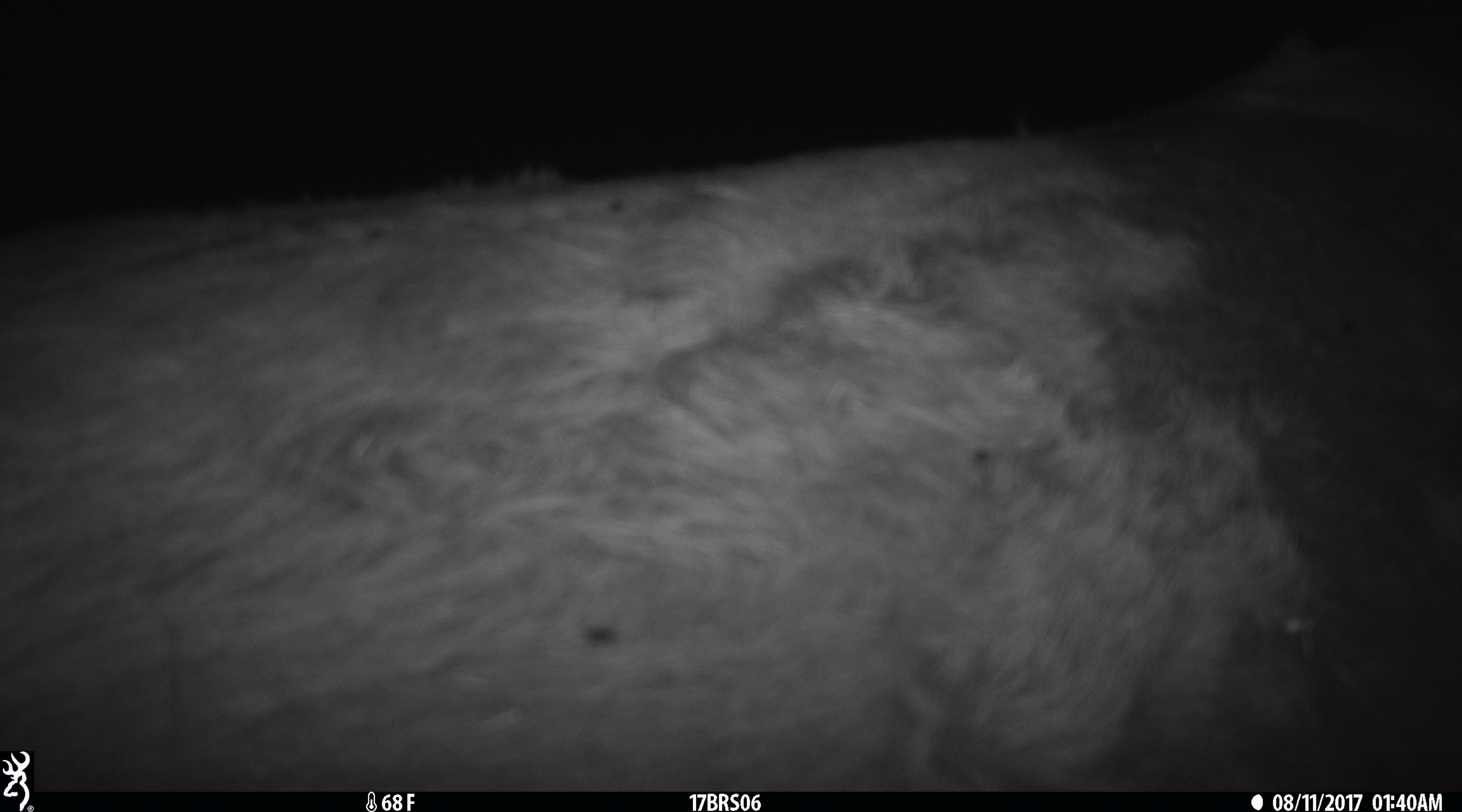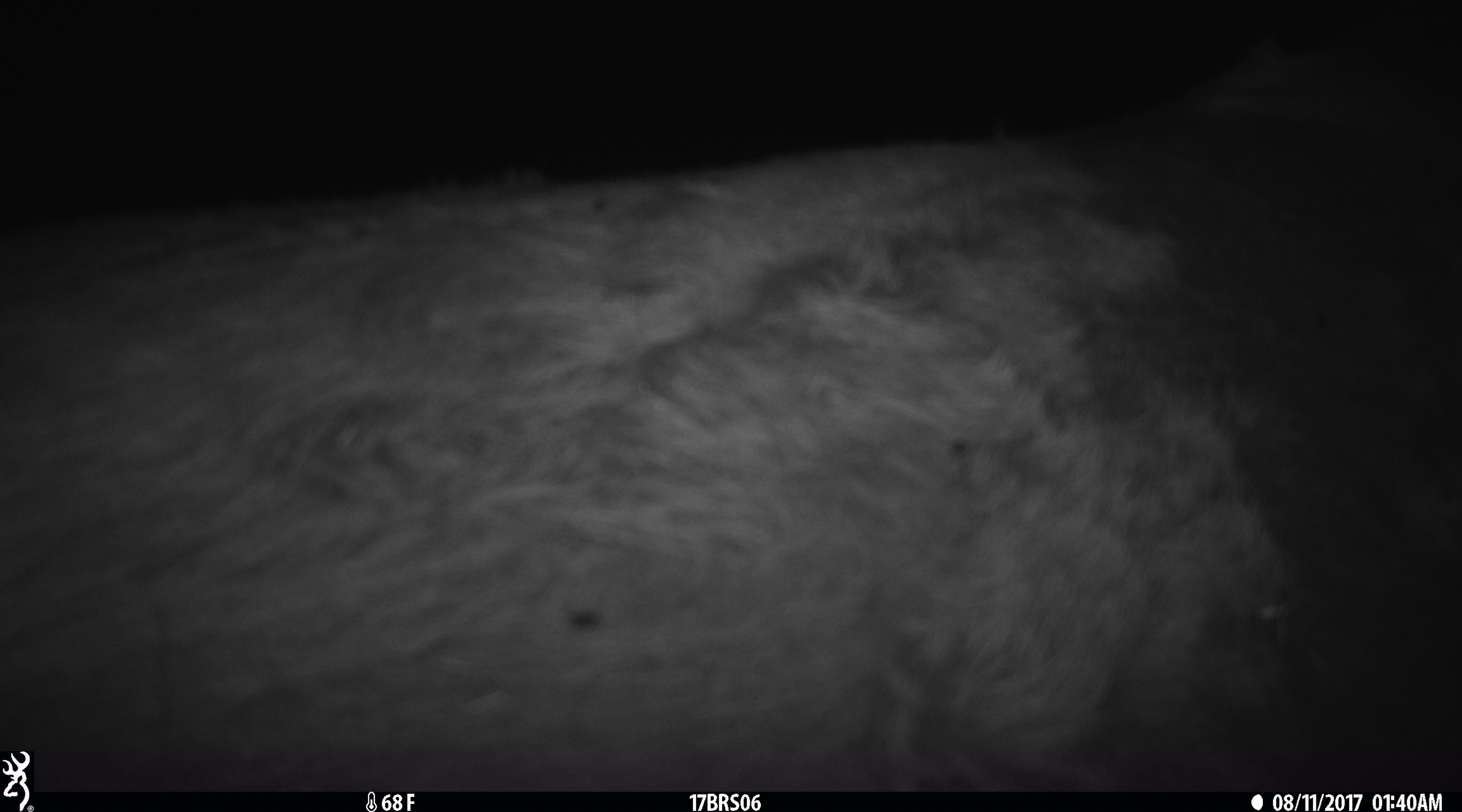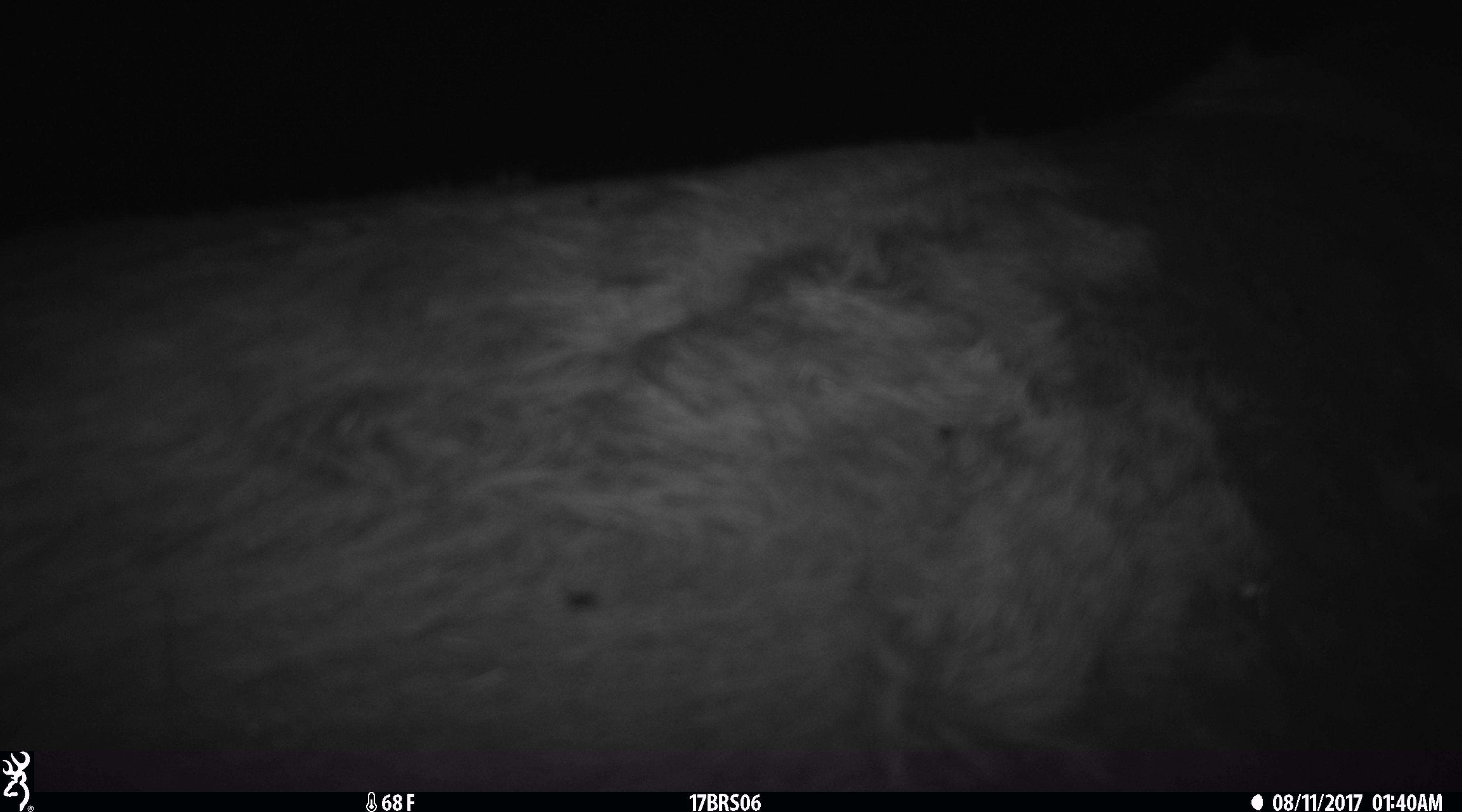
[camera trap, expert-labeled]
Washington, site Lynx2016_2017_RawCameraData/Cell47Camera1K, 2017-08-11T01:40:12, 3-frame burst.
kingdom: Animalia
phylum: Chordata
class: Mammalia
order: Artiodactyla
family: Bovidae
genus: Bos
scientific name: Bos taurus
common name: domestic cattle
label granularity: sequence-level